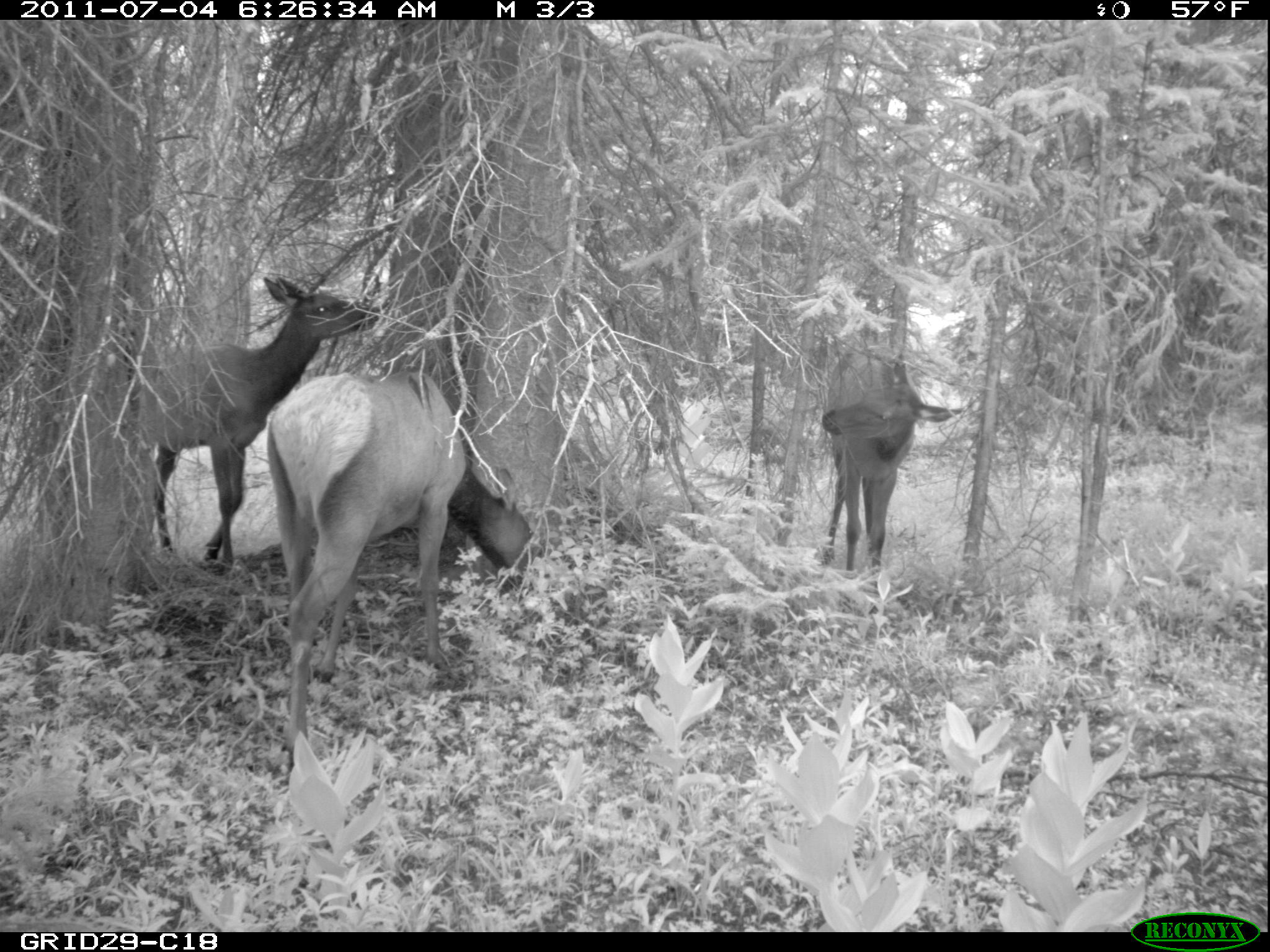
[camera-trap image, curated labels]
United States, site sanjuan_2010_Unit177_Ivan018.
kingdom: Animalia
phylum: Chordata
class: Mammalia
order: Artiodactyla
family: Cervidae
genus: Cervus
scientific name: Cervus elaphus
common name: red deer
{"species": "Cervus elaphus (red deer)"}